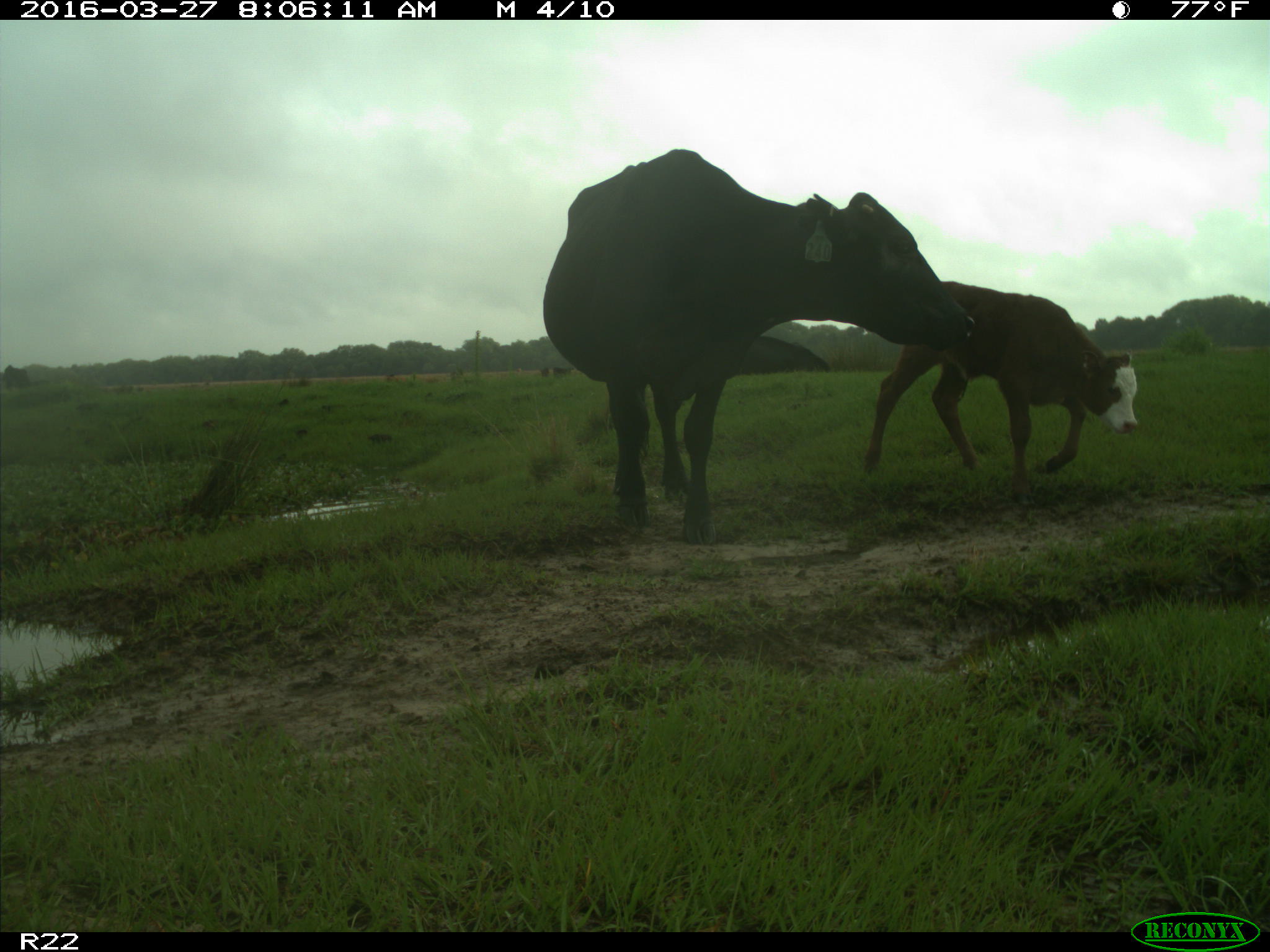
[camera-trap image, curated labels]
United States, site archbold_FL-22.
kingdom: Animalia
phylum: Chordata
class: Mammalia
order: Artiodactyla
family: Bovidae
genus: Bos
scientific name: Bos taurus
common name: domestic cow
Bos taurus (domestic cow).